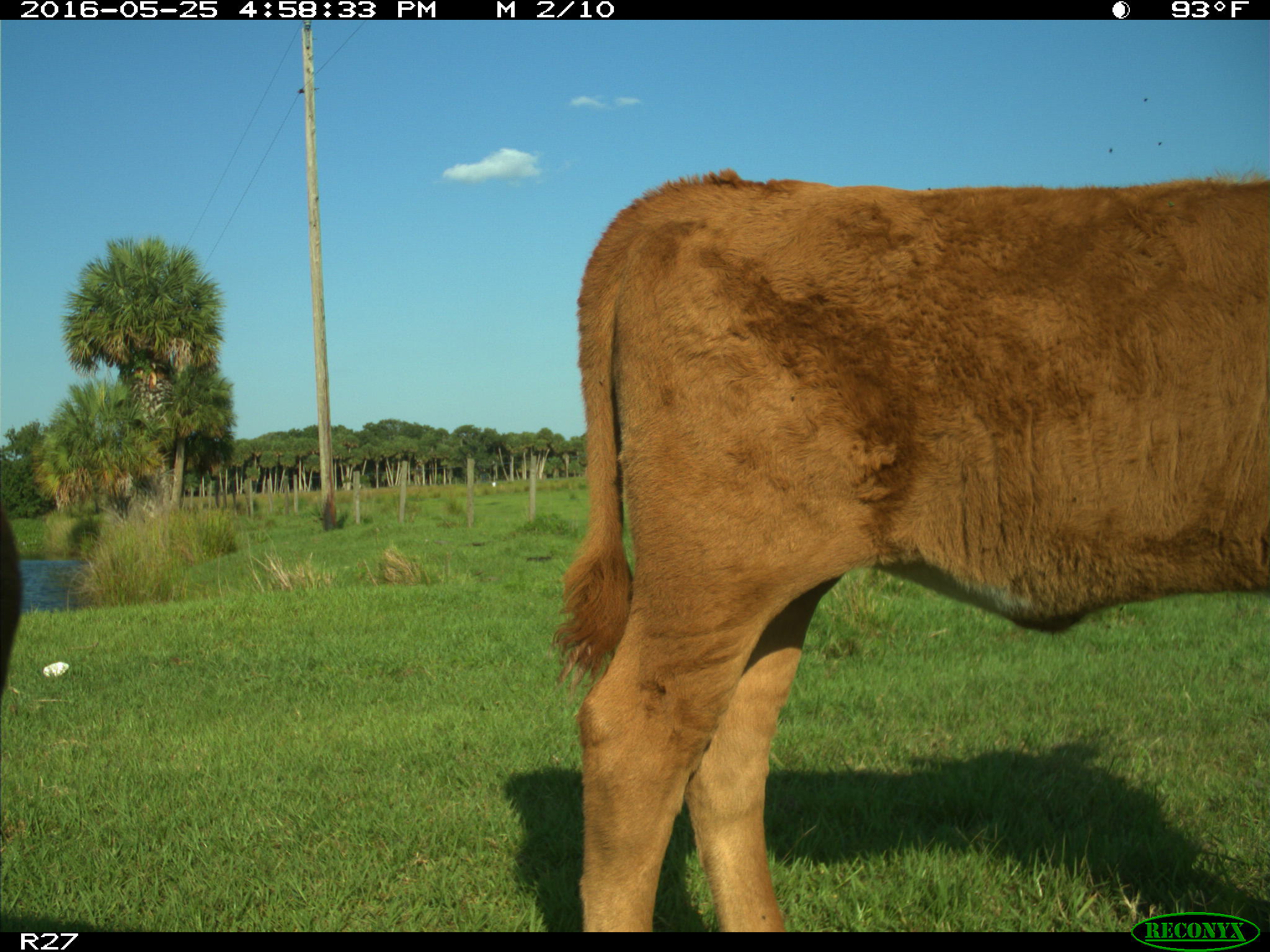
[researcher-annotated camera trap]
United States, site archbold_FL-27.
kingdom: Animalia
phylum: Chordata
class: Mammalia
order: Artiodactyla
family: Bovidae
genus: Bos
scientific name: Bos taurus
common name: domestic cow